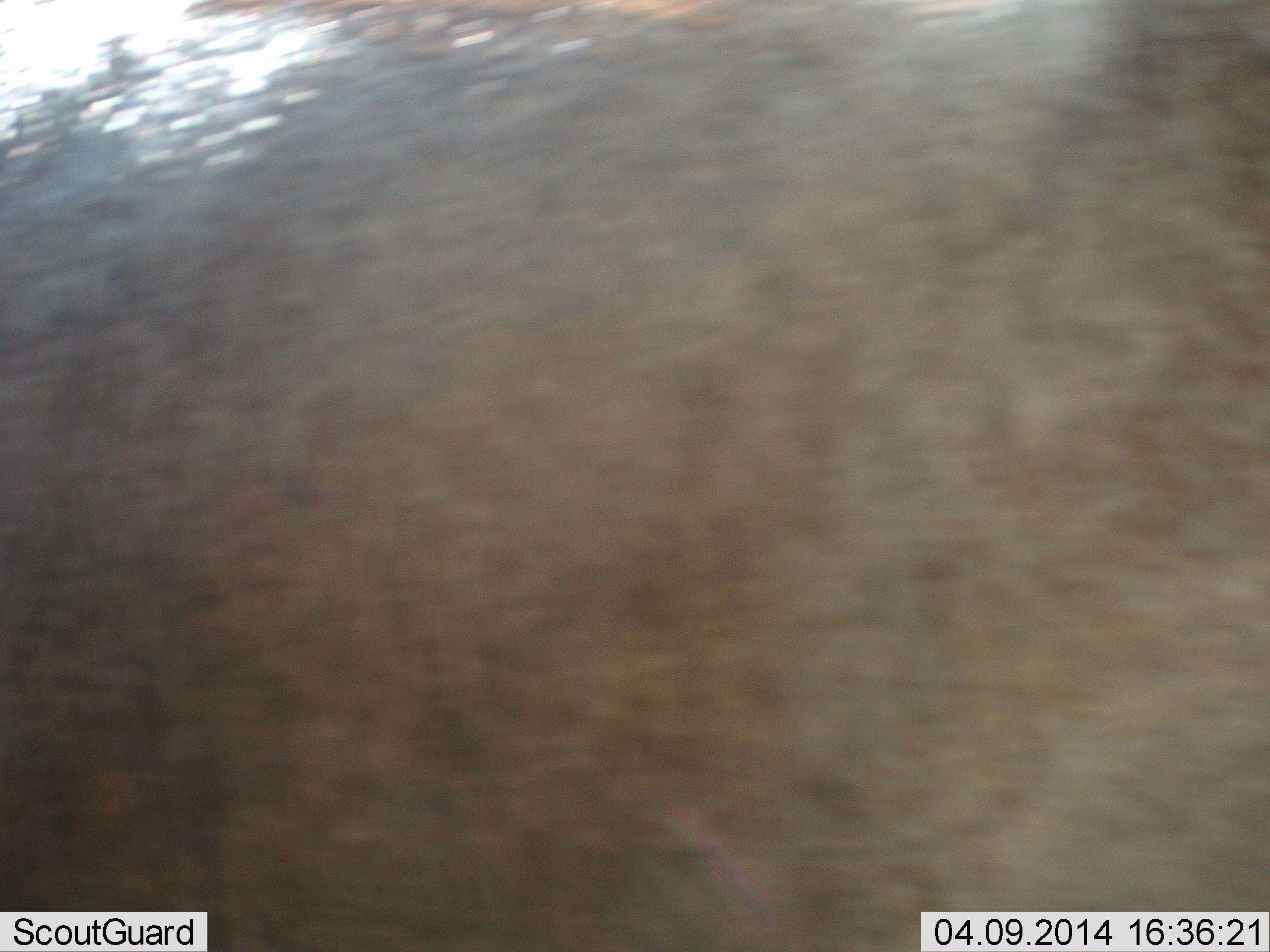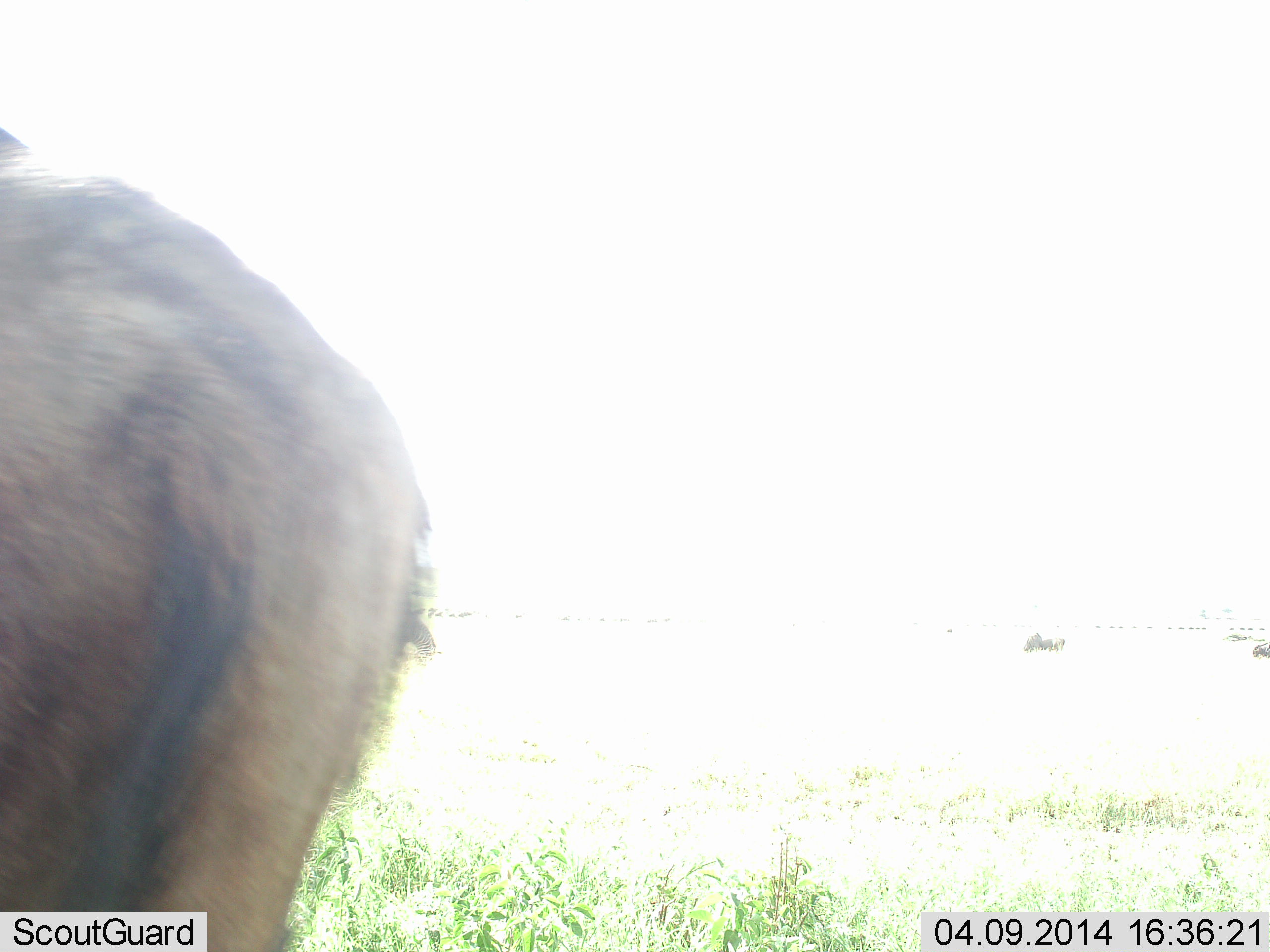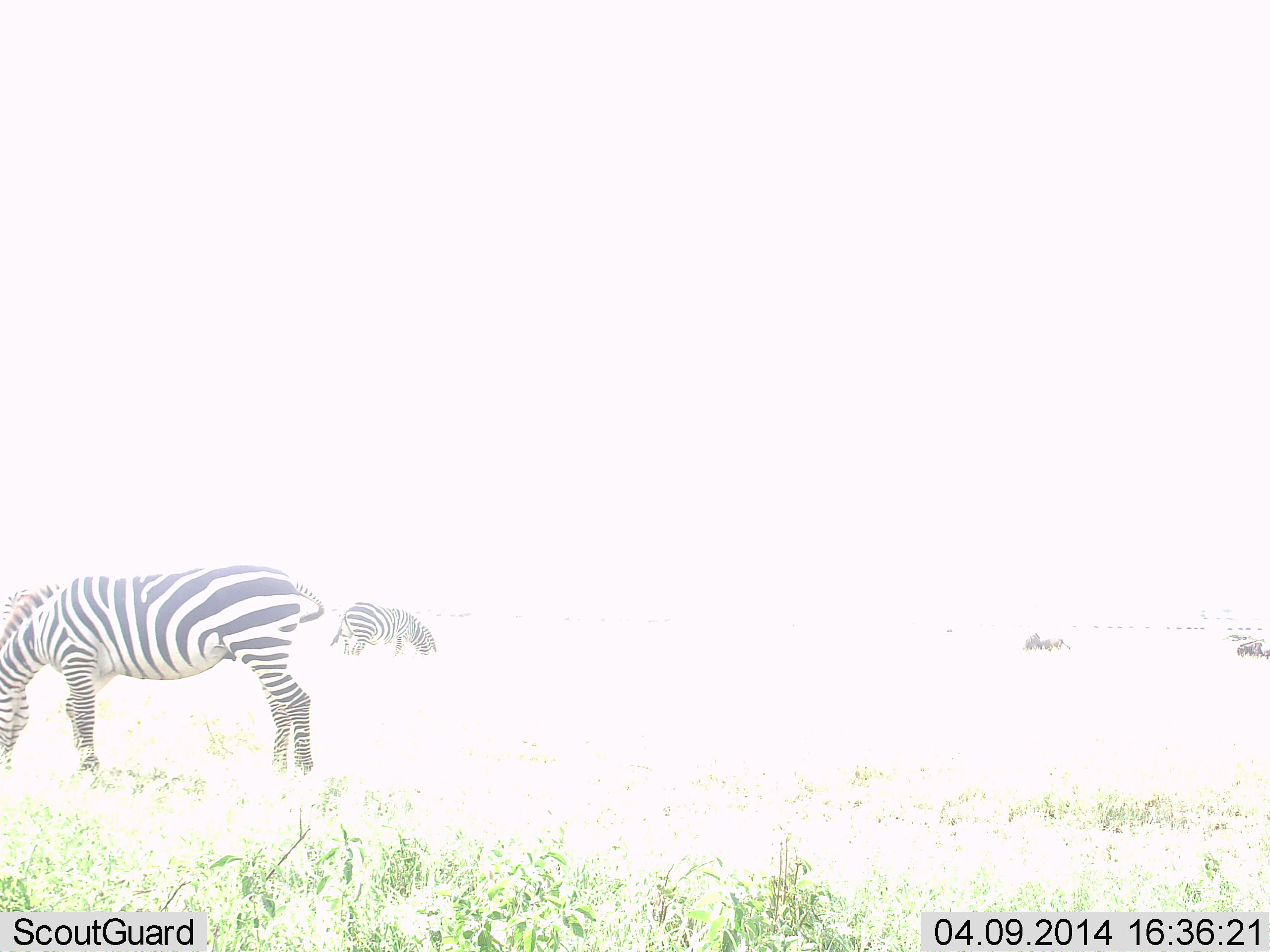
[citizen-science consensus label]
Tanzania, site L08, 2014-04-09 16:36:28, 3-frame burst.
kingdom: Animalia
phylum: Chordata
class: Mammalia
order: Artiodactyla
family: Bovidae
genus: Connochaetes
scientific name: Connochaetes taurinus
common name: blue wildebeest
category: wildebeest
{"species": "wildebeest (blue wildebeest) (Connochaetes taurinus)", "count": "1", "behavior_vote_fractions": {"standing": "29%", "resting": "0%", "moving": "79%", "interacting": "0%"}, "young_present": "0%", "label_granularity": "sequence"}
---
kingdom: Animalia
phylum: Chordata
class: Mammalia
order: Perissodactyla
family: Equidae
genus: Equus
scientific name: Equus quagga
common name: plains zebra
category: zebra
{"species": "zebra (plains zebra) (Equus quagga)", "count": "2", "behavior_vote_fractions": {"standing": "23%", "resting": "0%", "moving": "0%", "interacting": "0%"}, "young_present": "0%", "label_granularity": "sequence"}